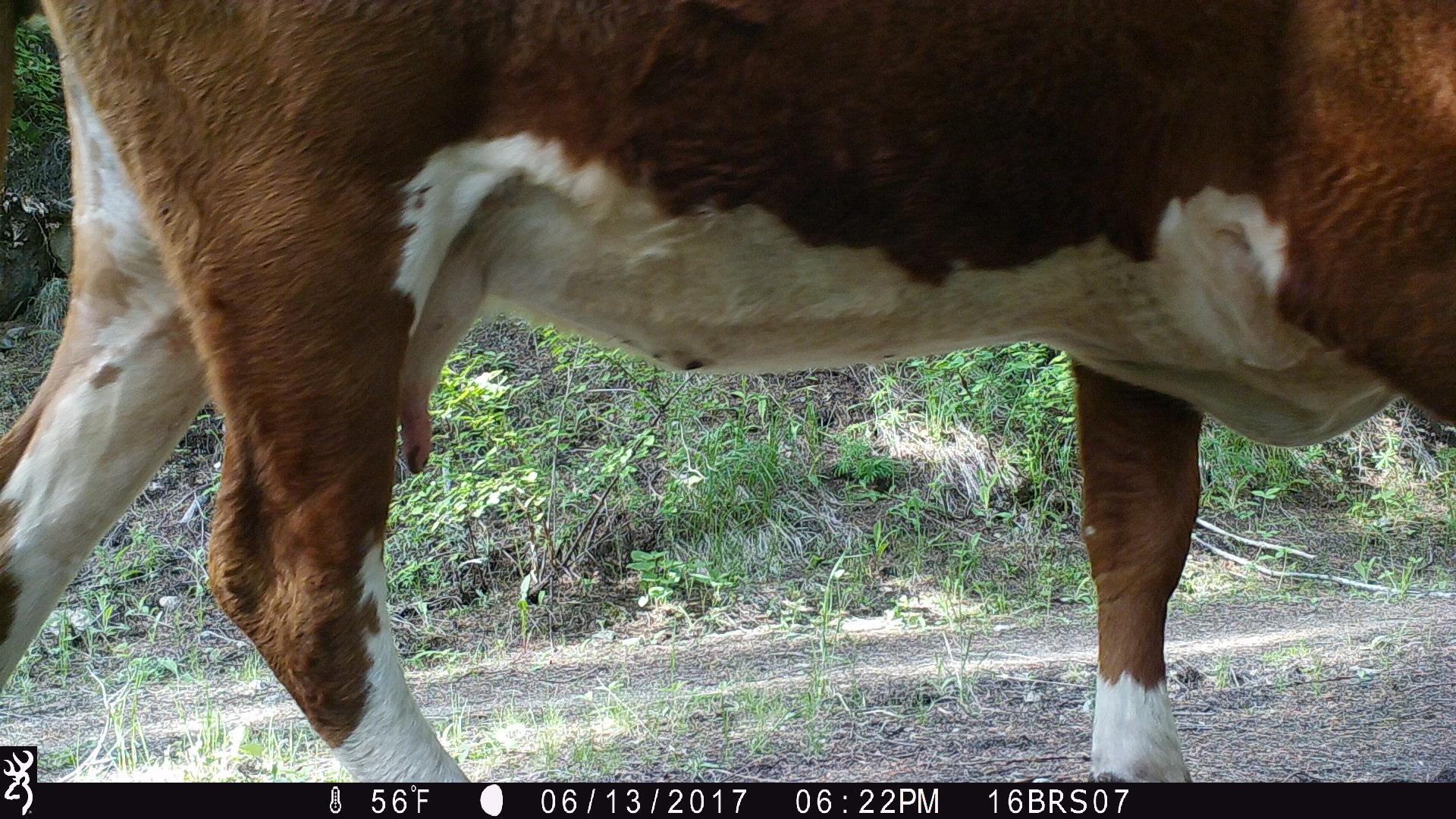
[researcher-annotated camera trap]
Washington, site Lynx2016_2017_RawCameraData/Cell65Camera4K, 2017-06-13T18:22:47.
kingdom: Animalia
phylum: Chordata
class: Mammalia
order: Artiodactyla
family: Bovidae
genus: Bos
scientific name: Bos taurus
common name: domestic cattle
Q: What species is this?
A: Domestic cattle (Bos taurus).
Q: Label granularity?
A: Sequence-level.